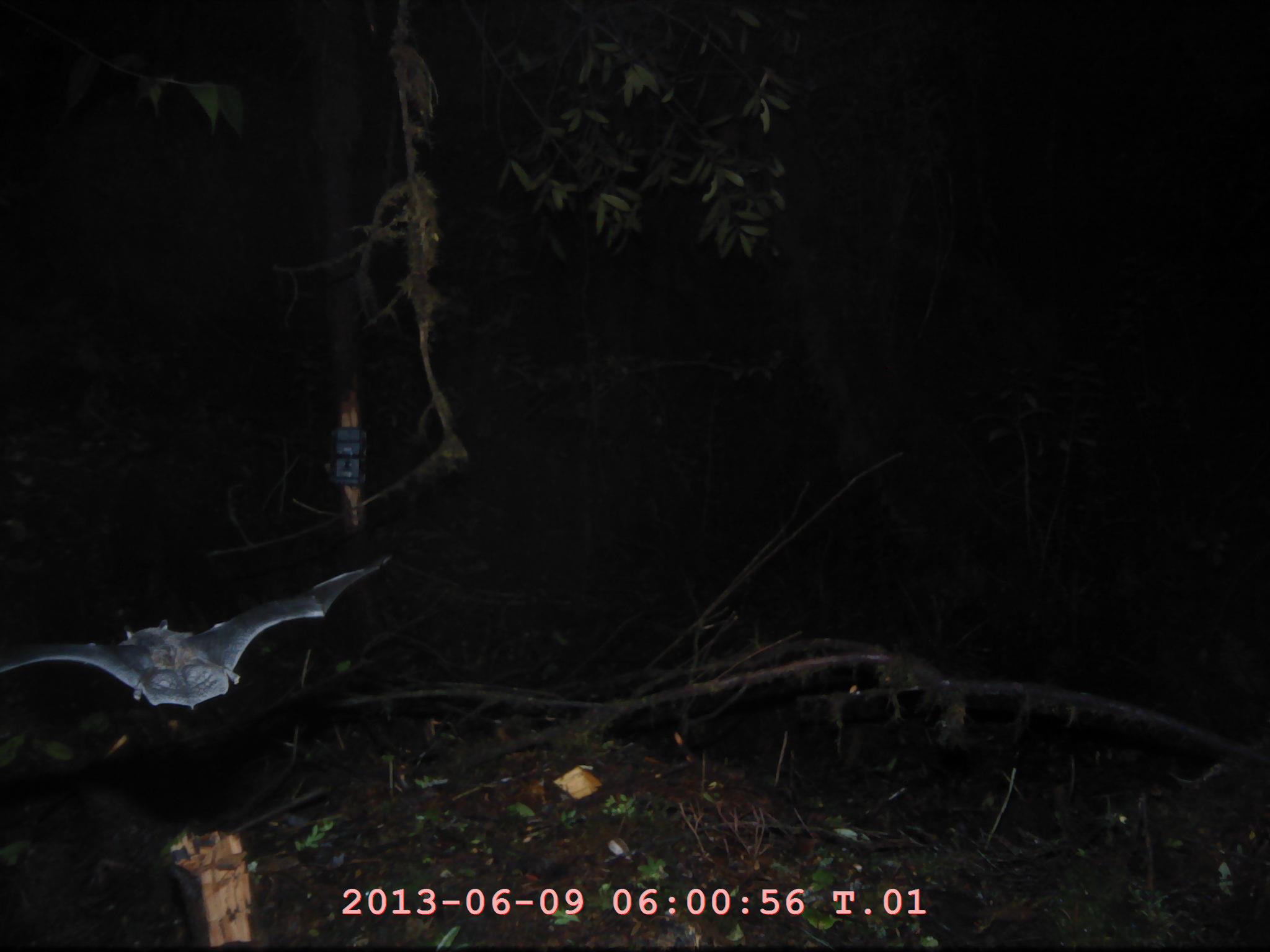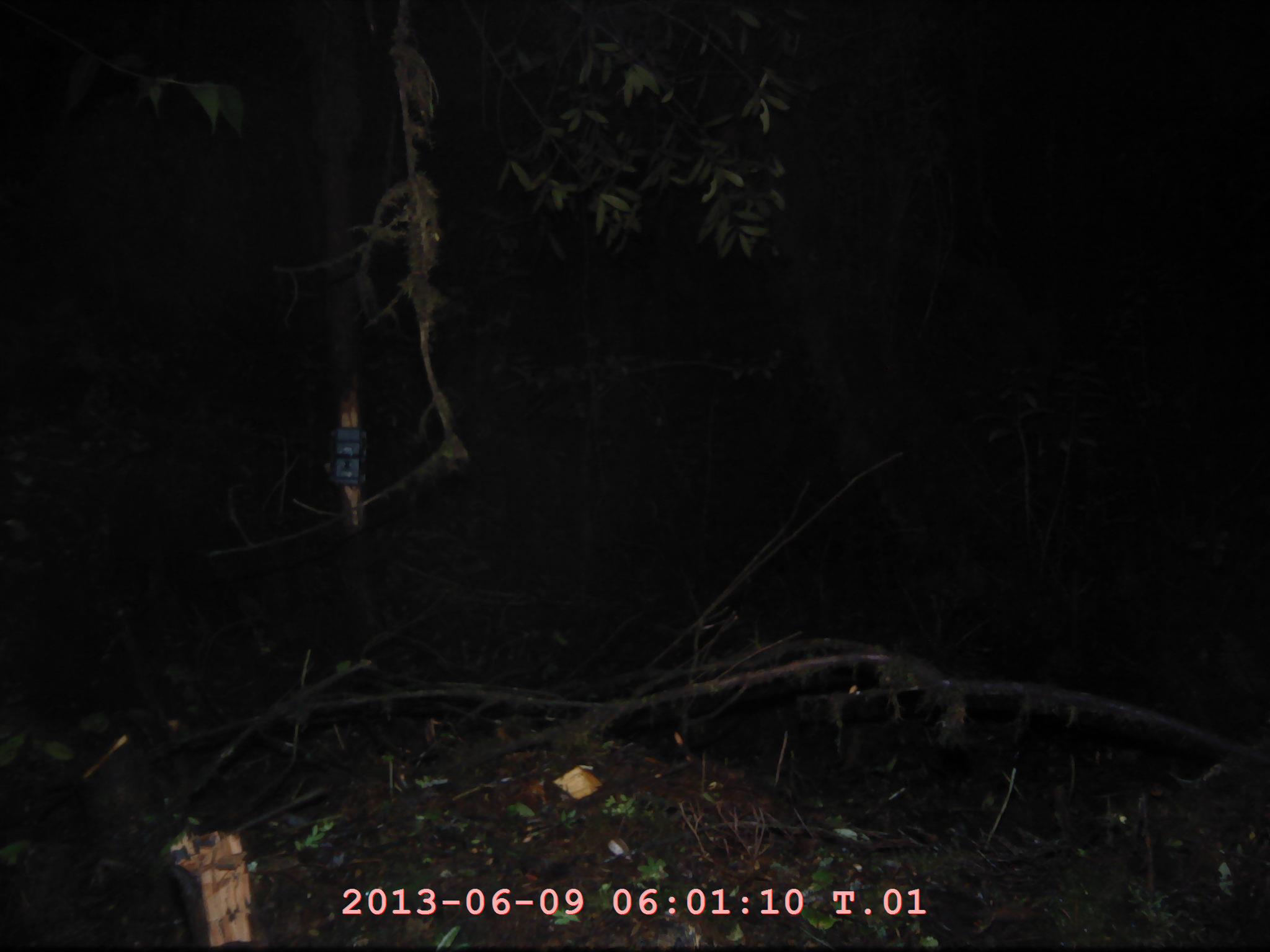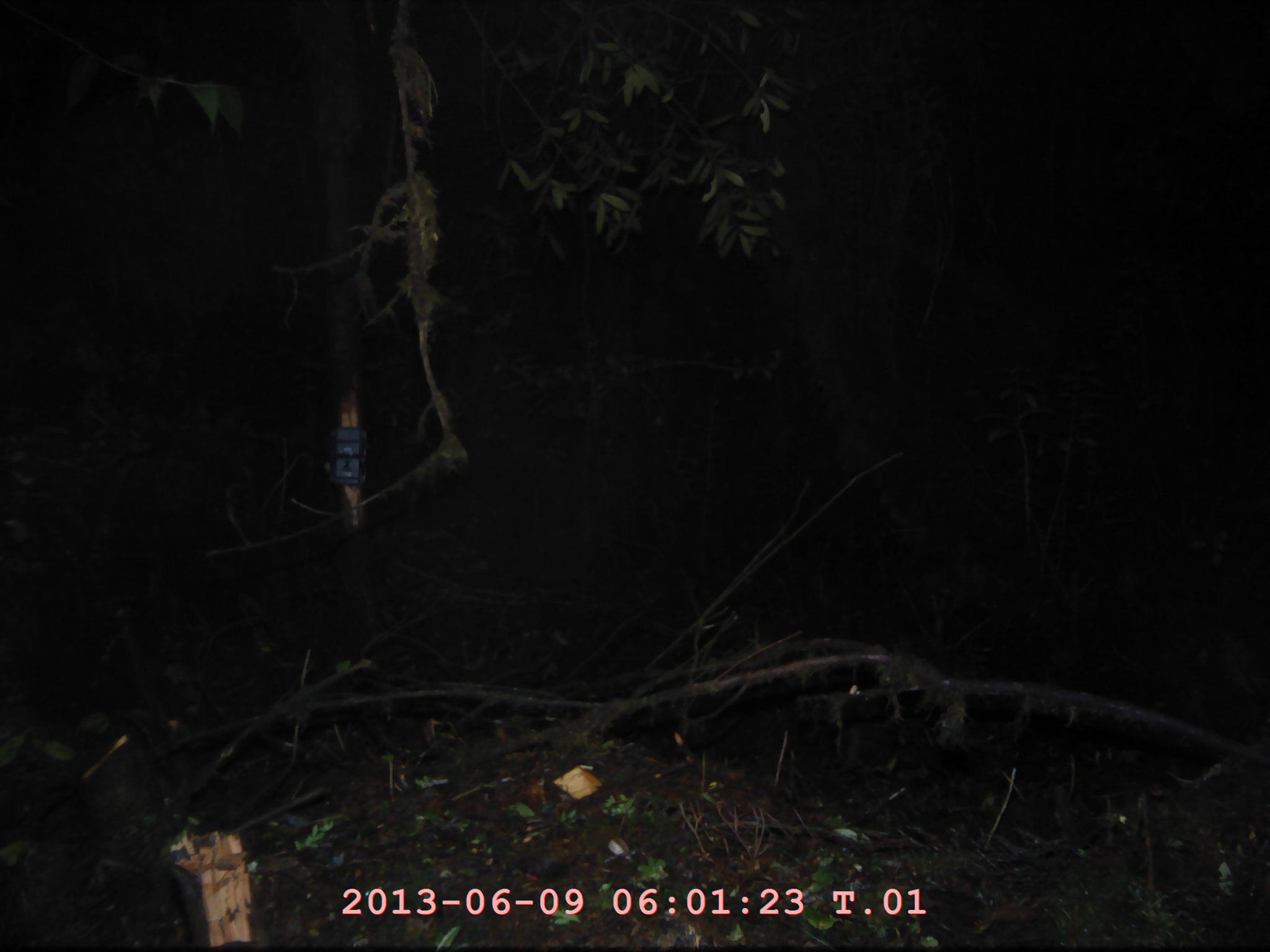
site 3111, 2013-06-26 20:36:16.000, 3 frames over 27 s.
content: unidentified animal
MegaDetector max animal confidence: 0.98